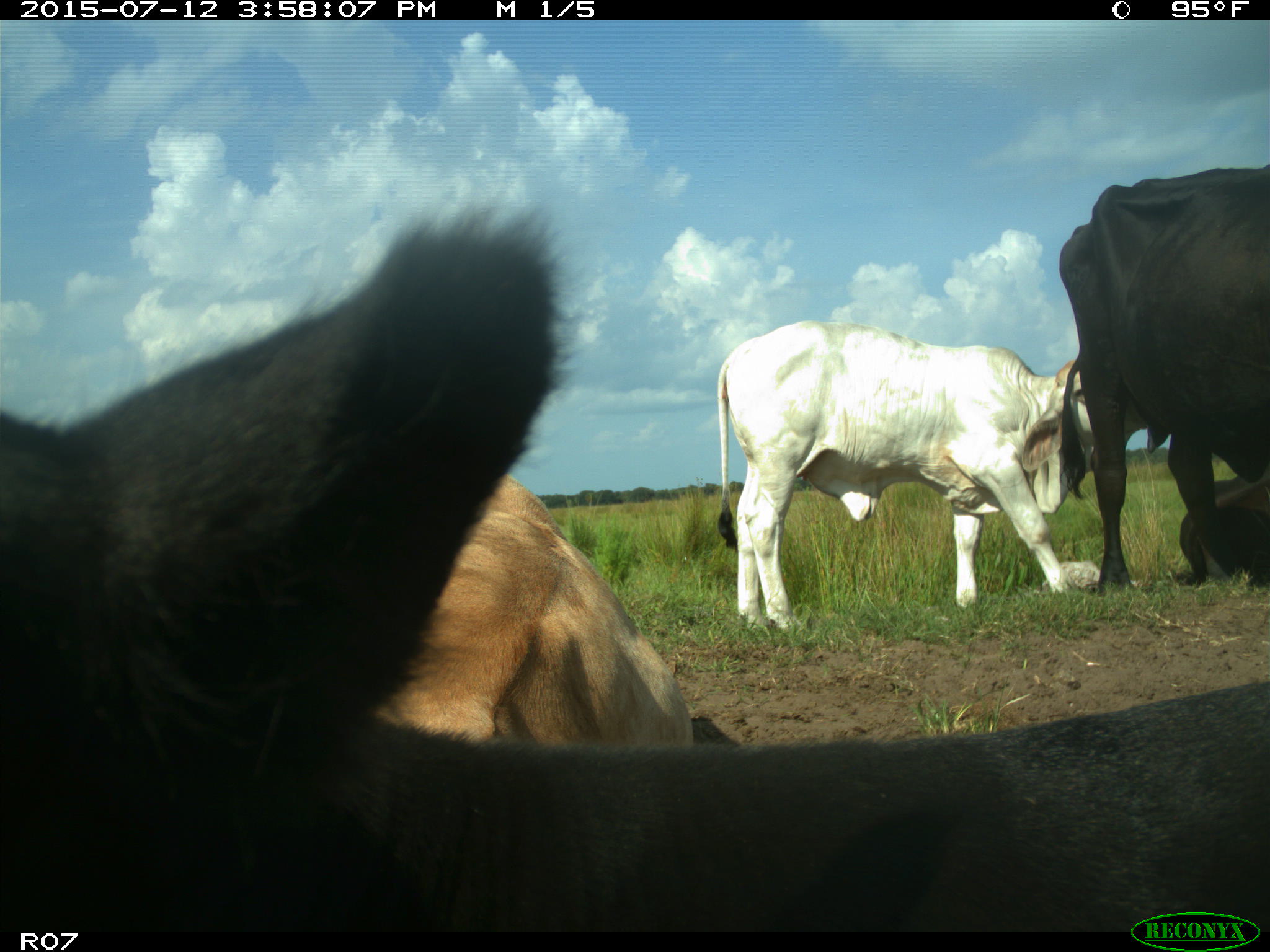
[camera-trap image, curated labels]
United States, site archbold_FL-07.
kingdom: Animalia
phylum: Chordata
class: Mammalia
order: Artiodactyla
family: Bovidae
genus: Bos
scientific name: Bos taurus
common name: domestic cow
Bos taurus (domestic cow).